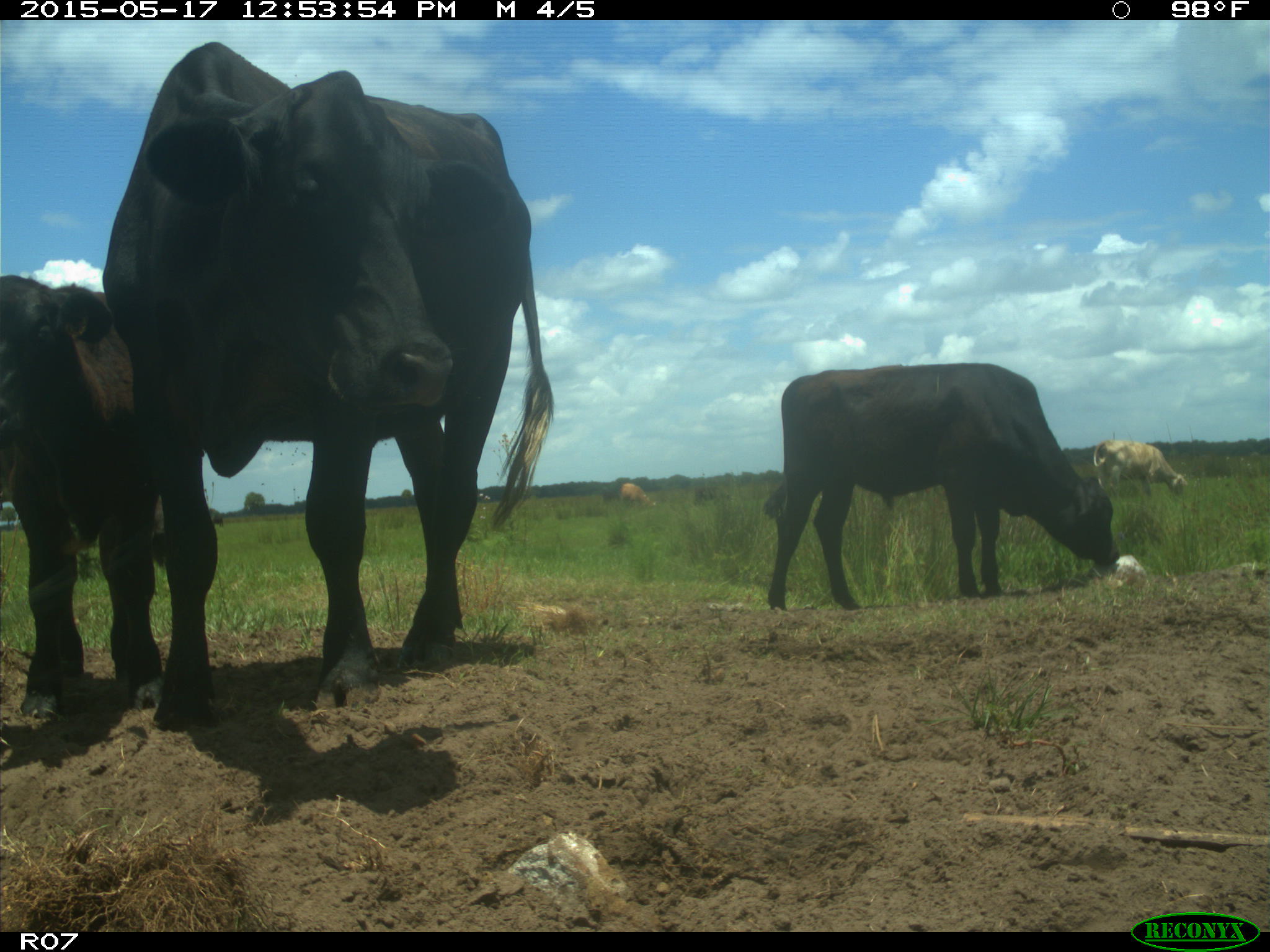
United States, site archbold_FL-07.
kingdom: Animalia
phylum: Chordata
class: Mammalia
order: Artiodactyla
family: Bovidae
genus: Bos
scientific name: Bos taurus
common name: domestic cow